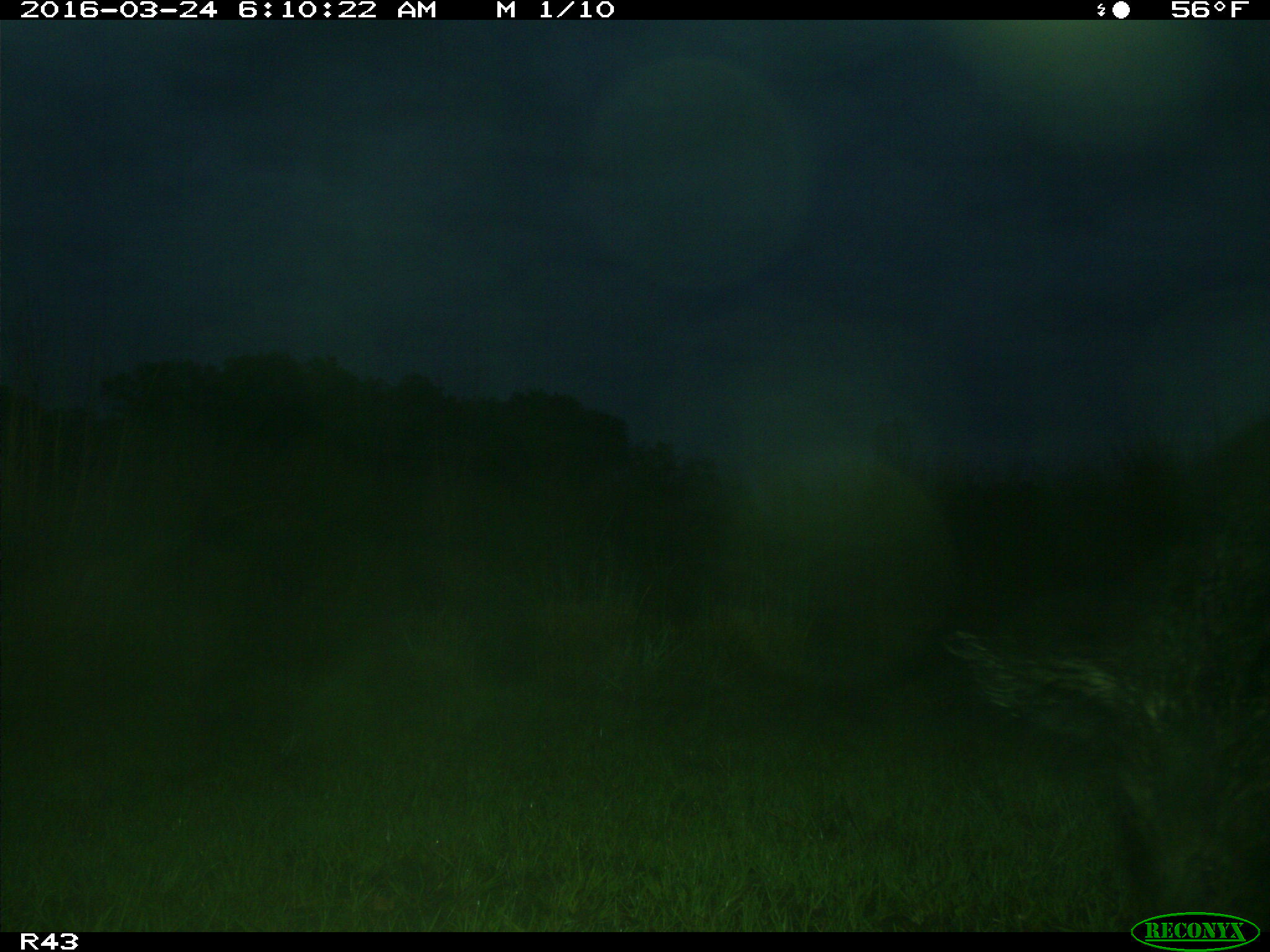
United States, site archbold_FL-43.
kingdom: Animalia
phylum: Chordata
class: Mammalia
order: Artiodactyla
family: Suidae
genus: Sus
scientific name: Sus scrofa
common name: wild boar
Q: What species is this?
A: Sus scrofa (wild boar).